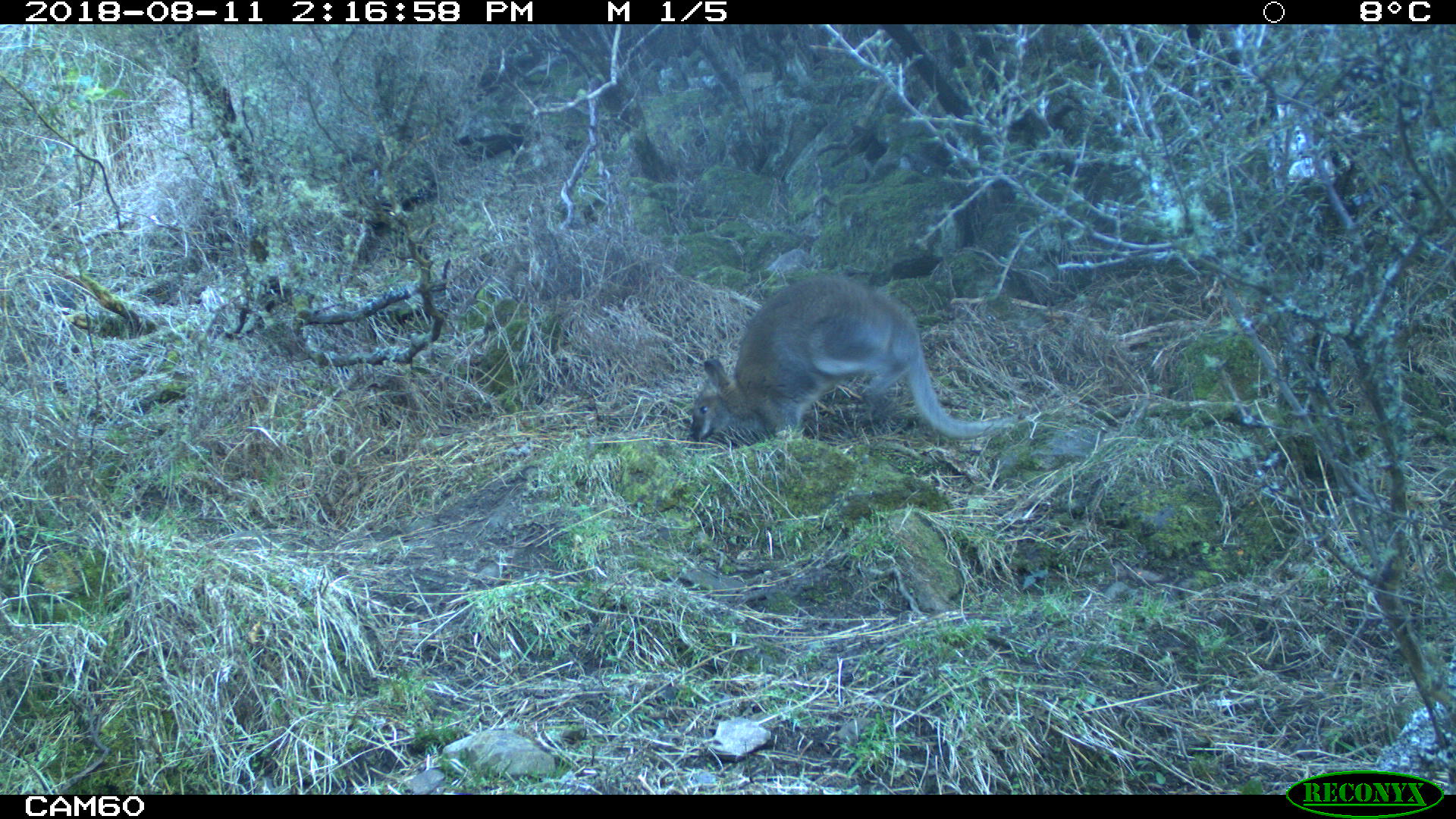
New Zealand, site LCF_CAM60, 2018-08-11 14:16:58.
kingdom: Animalia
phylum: Chordata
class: Mammalia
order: Diprotodontia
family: Macropodidae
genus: Notamacropus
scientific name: Notamacropus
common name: wallaby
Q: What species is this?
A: Wallaby (Notamacropus).